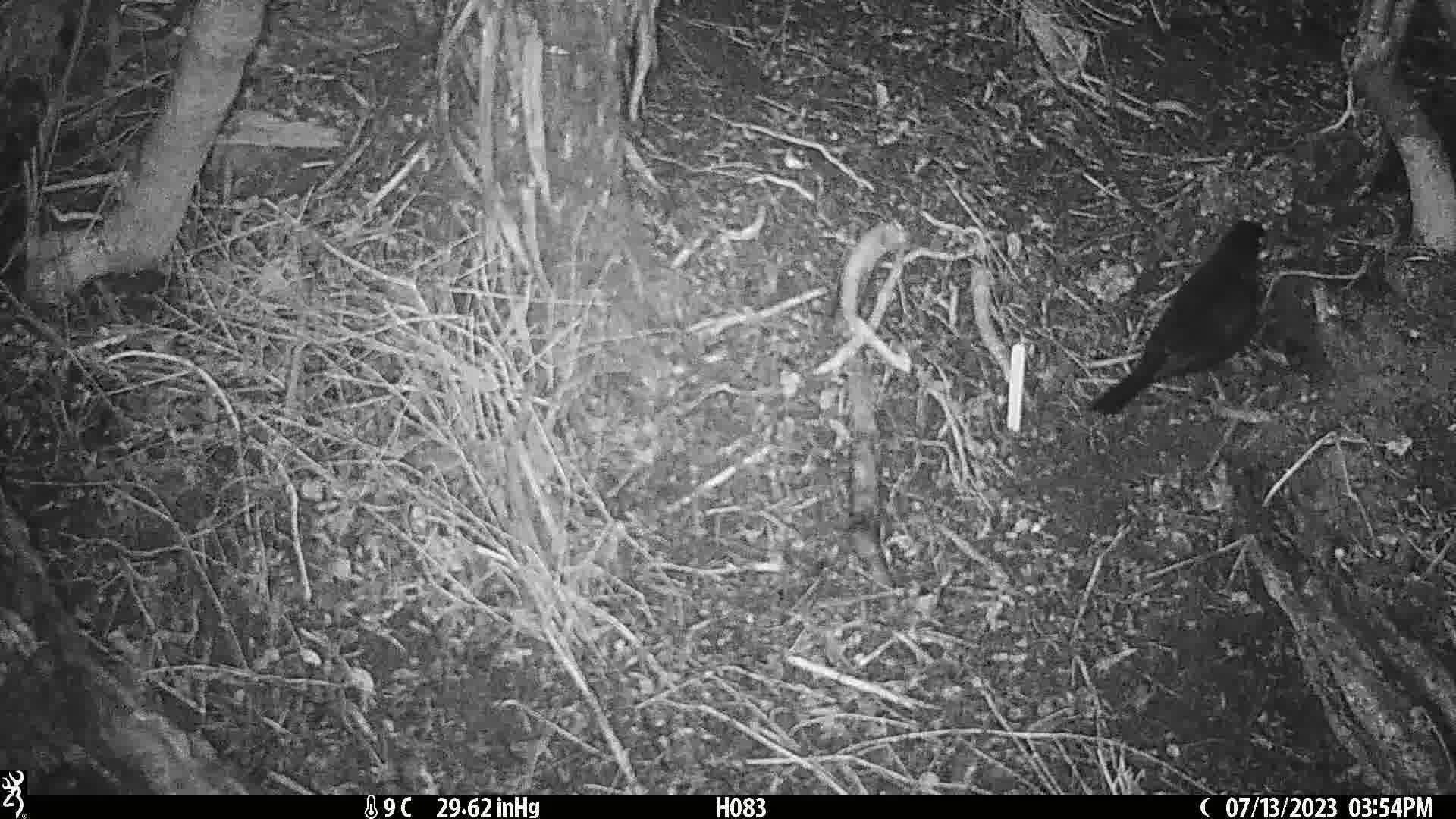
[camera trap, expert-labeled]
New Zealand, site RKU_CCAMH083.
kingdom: Animalia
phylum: Chordata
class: Aves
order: Passeriformes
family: Turdidae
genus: Turdus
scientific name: Turdus merula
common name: eurasian blackbird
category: blackbird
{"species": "blackbird (eurasian blackbird) (Turdus merula)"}